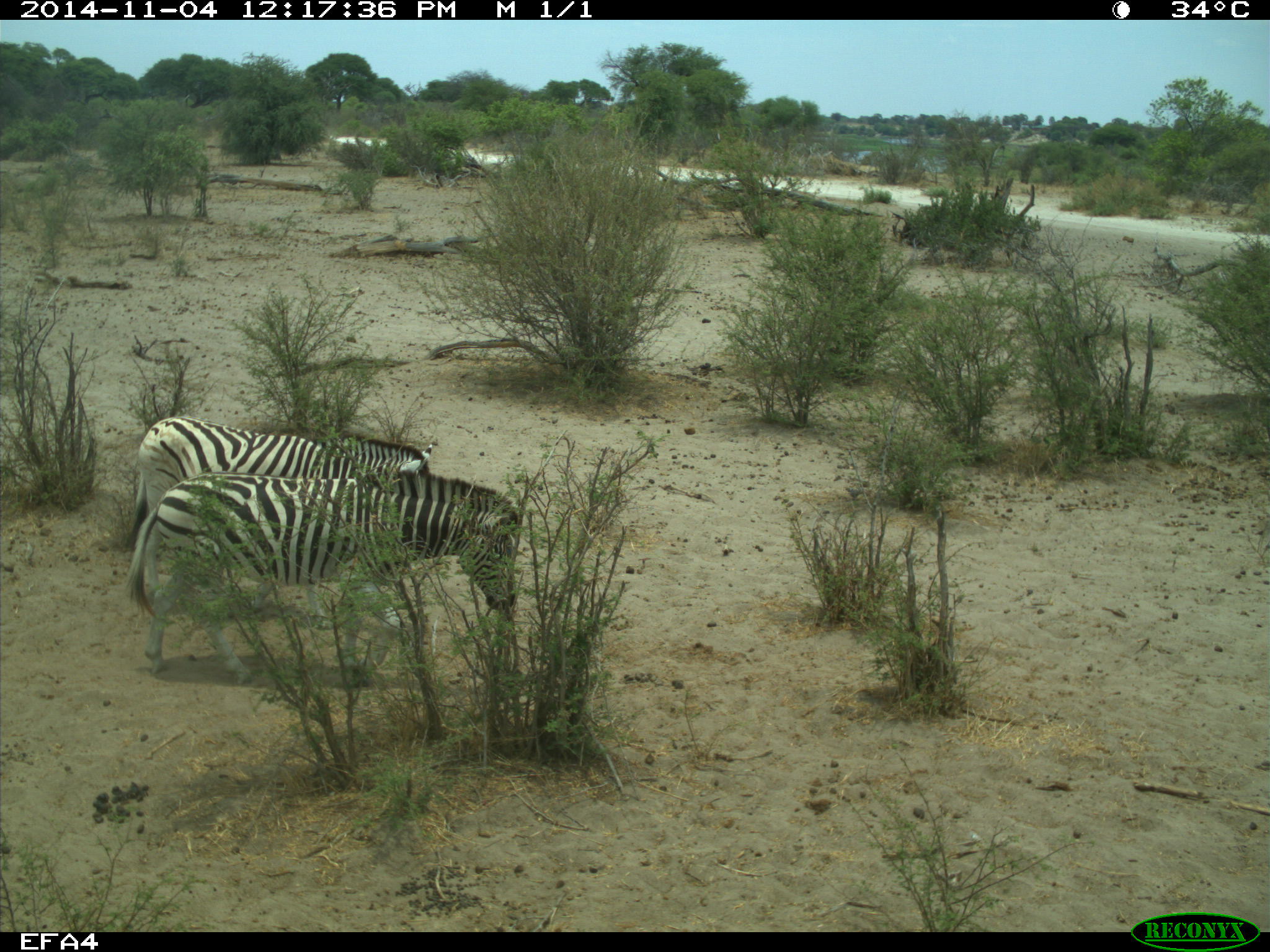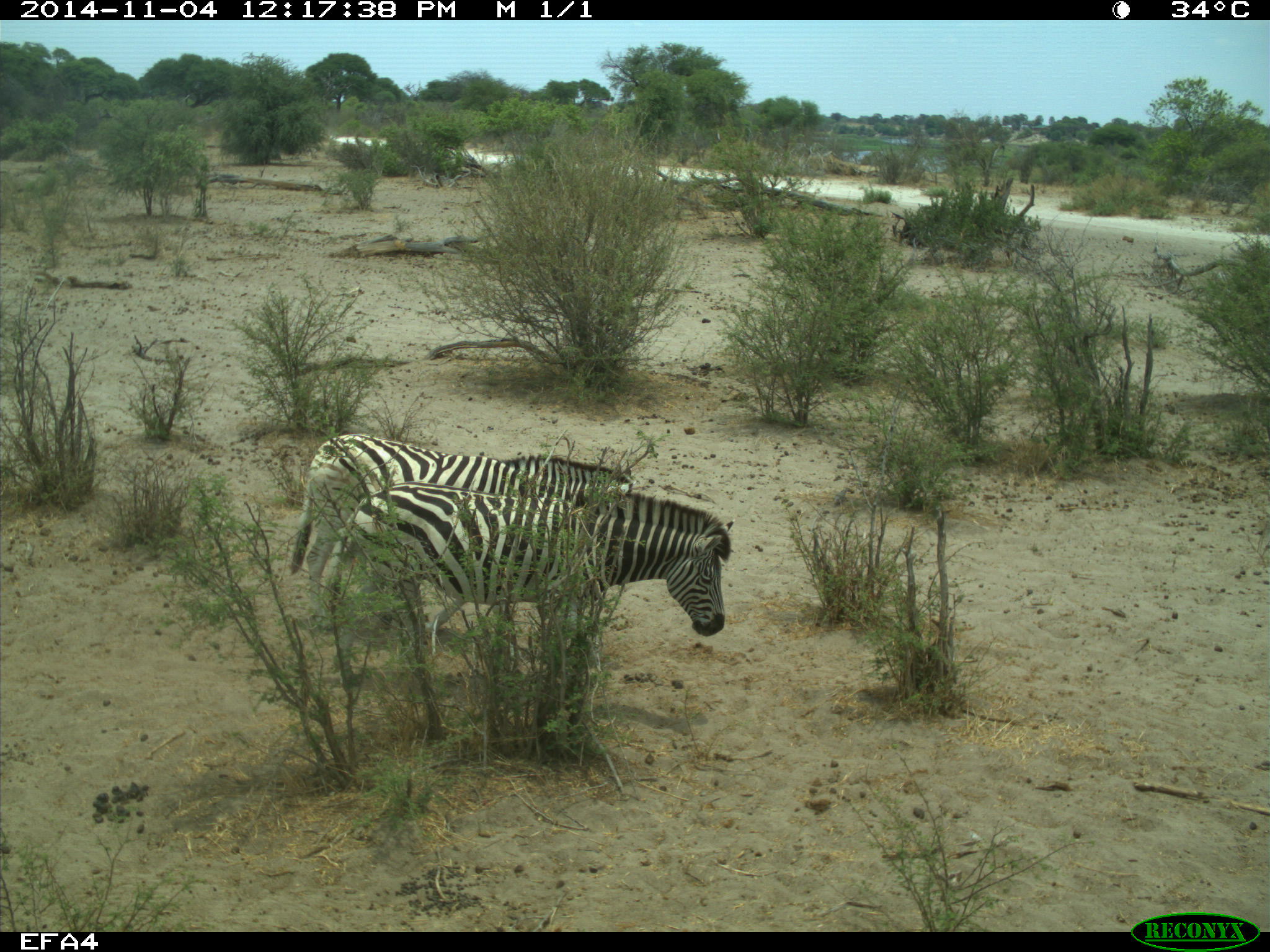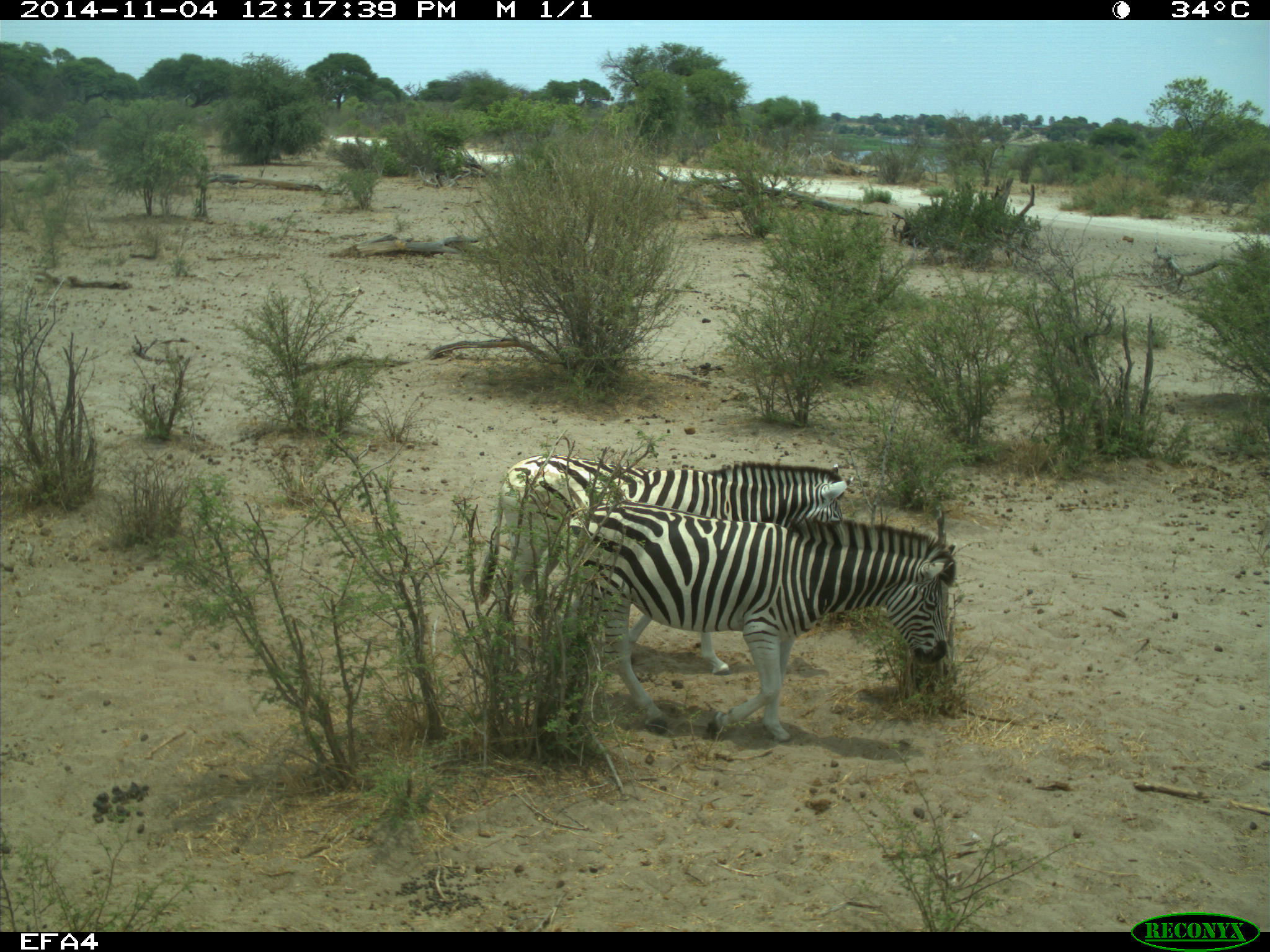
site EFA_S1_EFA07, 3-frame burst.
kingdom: Animalia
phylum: Chordata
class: Mammalia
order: Perissodactyla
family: Equidae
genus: Equus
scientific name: Equus quagga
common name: plains zebra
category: zebraplains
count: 2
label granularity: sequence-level